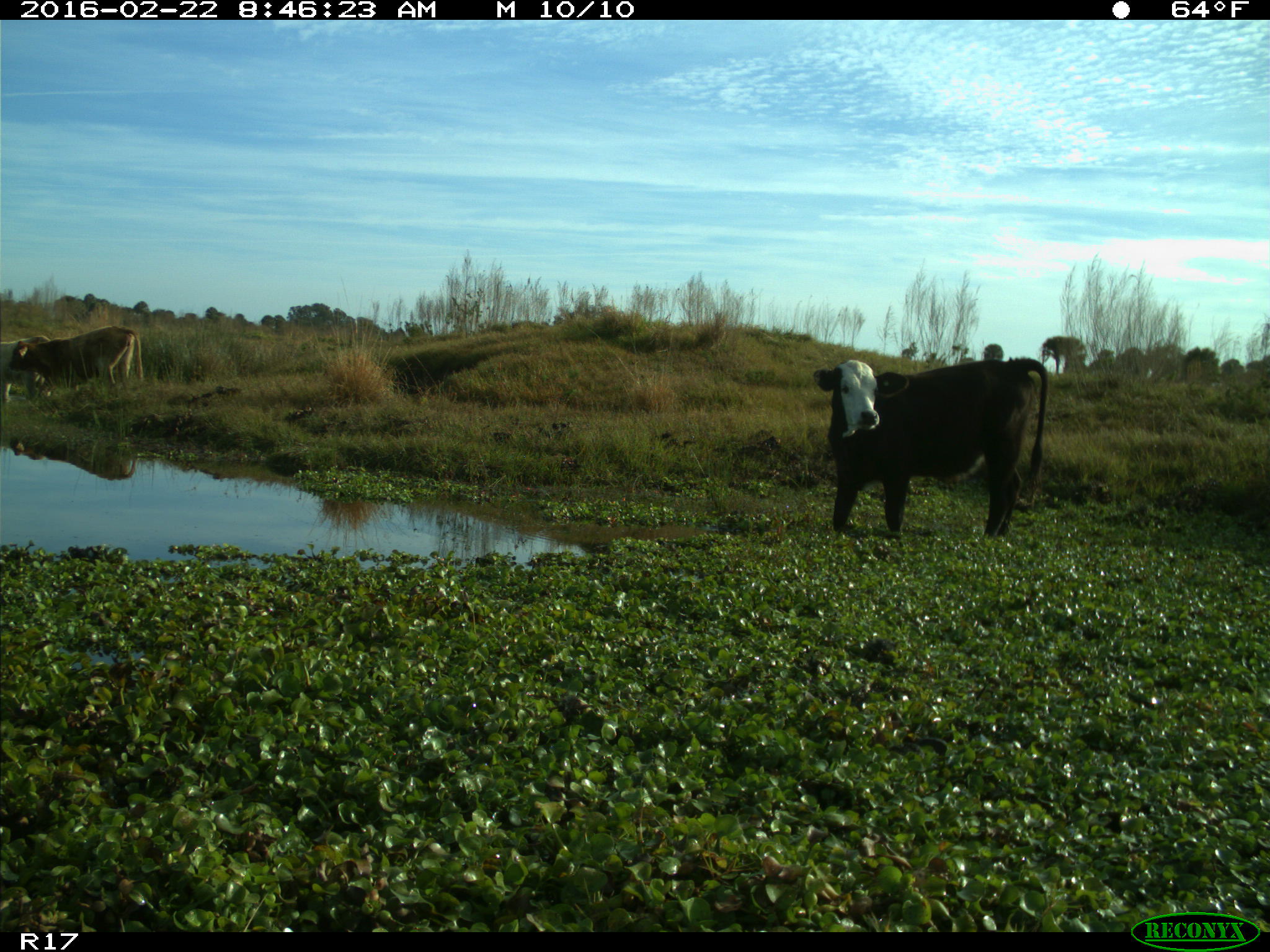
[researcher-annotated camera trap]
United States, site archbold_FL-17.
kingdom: Animalia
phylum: Chordata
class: Mammalia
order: Artiodactyla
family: Bovidae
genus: Bos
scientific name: Bos taurus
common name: domestic cow